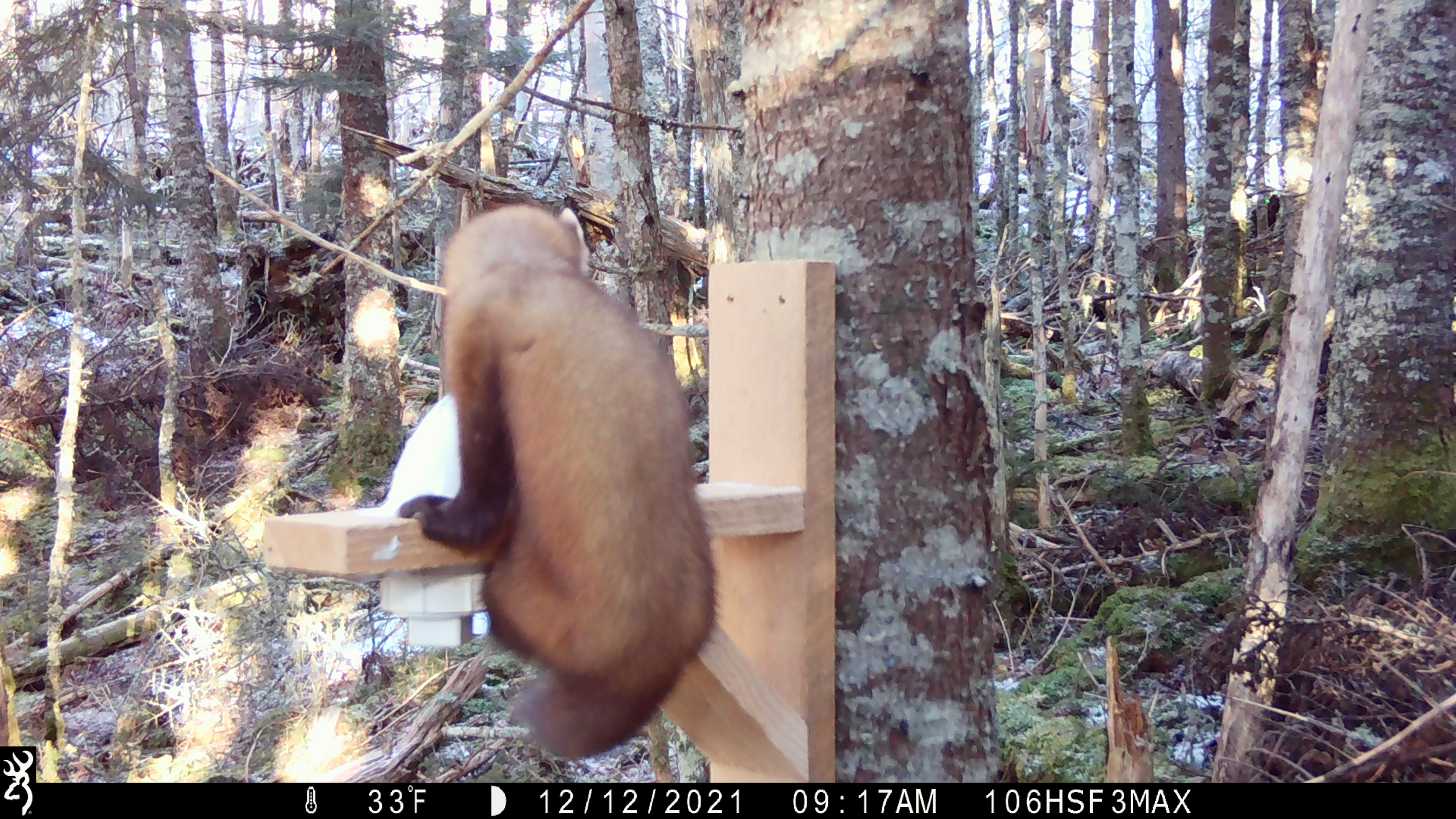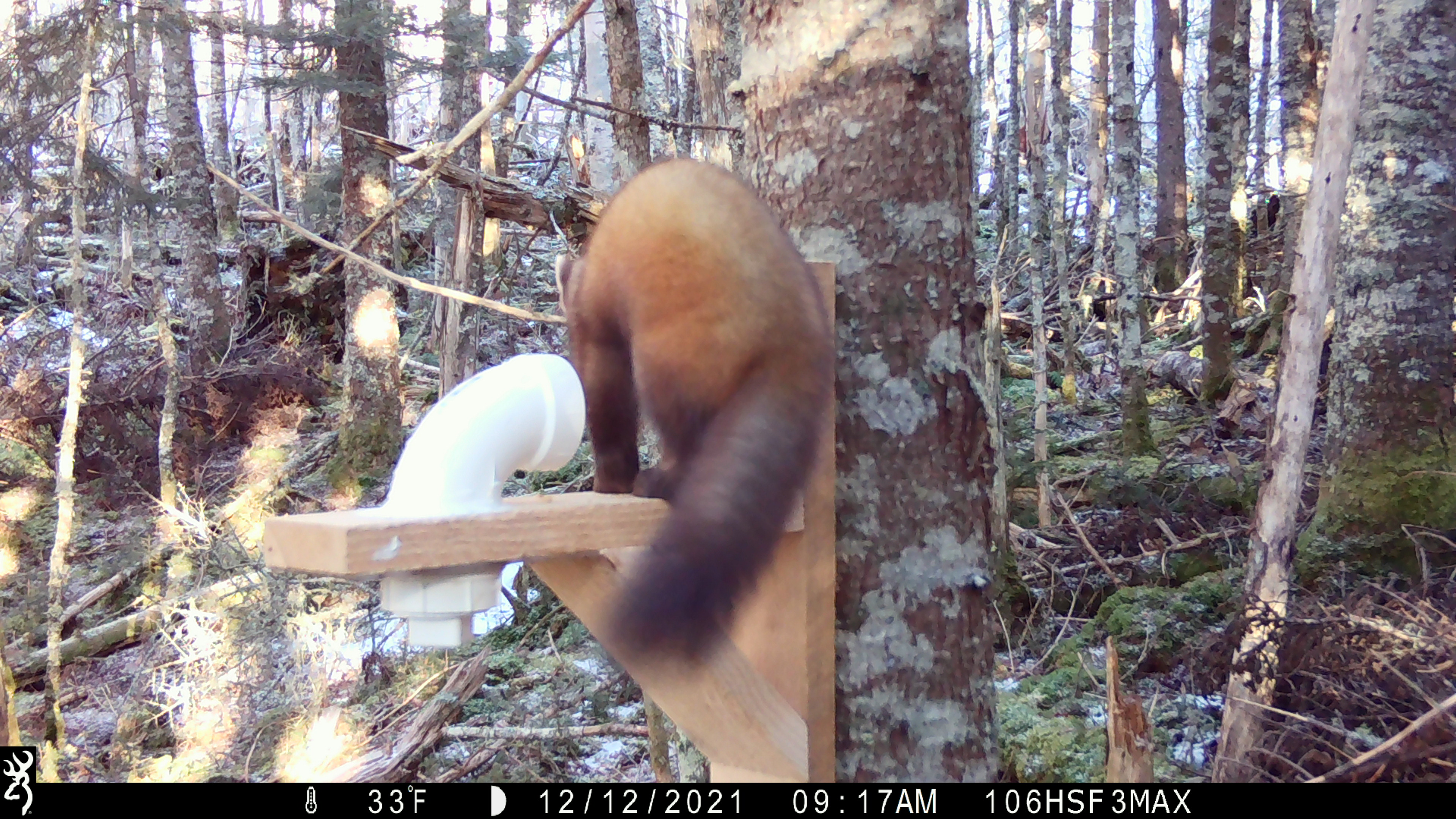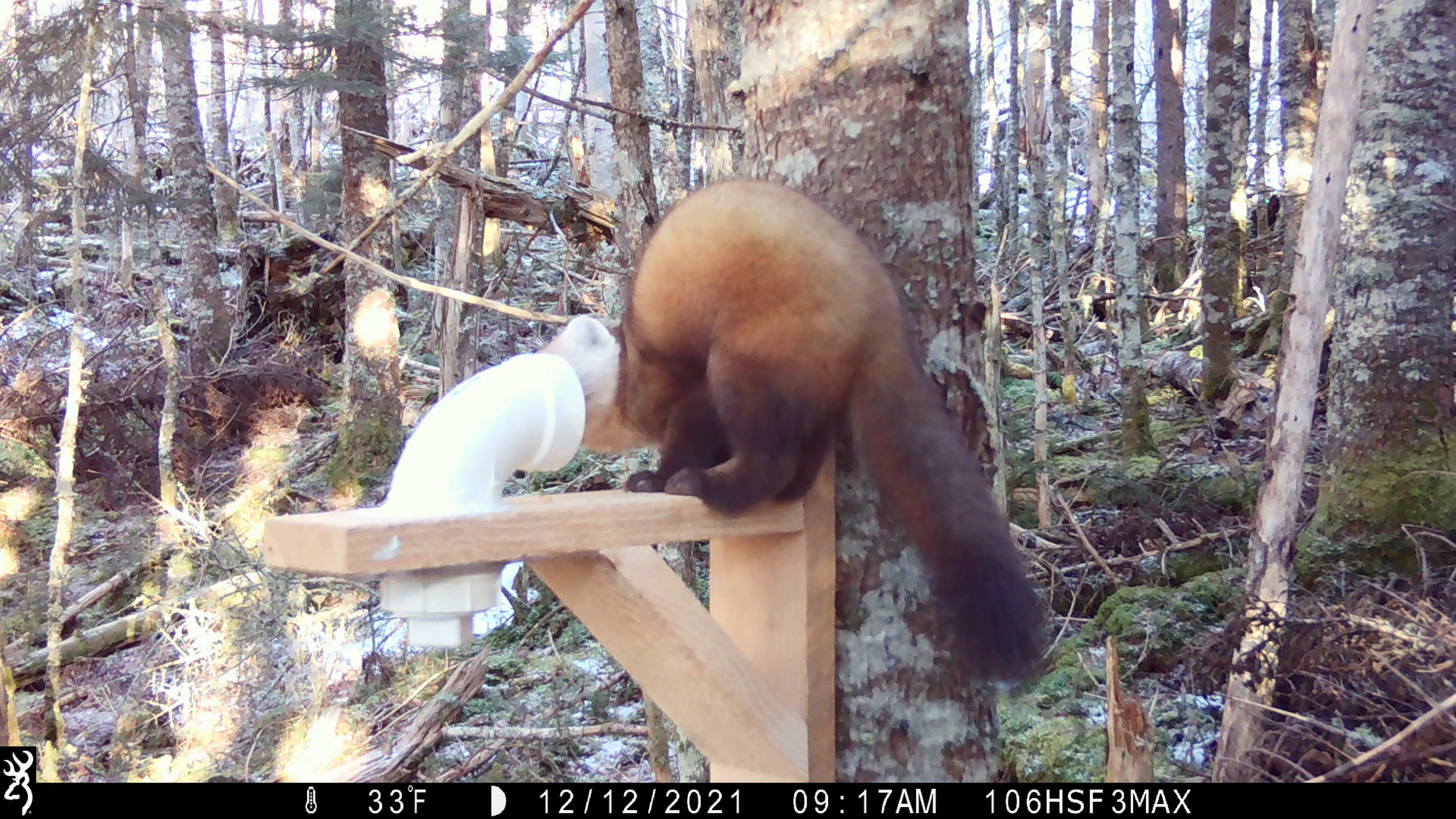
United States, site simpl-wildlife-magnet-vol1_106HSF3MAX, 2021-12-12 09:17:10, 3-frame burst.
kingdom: Animalia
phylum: Chordata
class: Mammalia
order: Carnivora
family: Mustelidae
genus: Martes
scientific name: Martes americana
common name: american marten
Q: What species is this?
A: American marten (Martes americana).